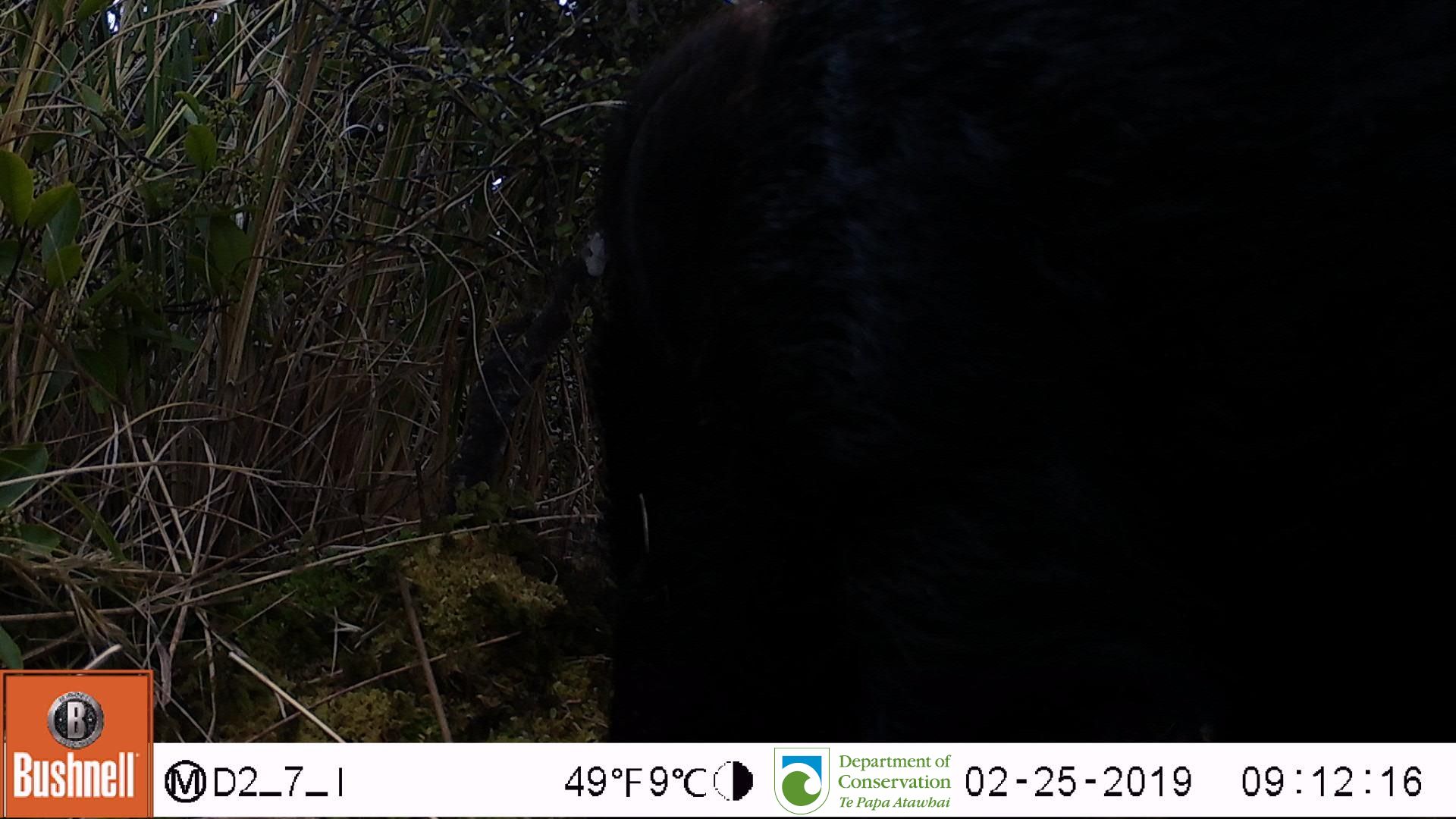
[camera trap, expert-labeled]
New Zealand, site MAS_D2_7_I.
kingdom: Animalia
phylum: Chordata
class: Mammalia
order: Artiodactyla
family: Suidae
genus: Sus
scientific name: Sus scrofa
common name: pig